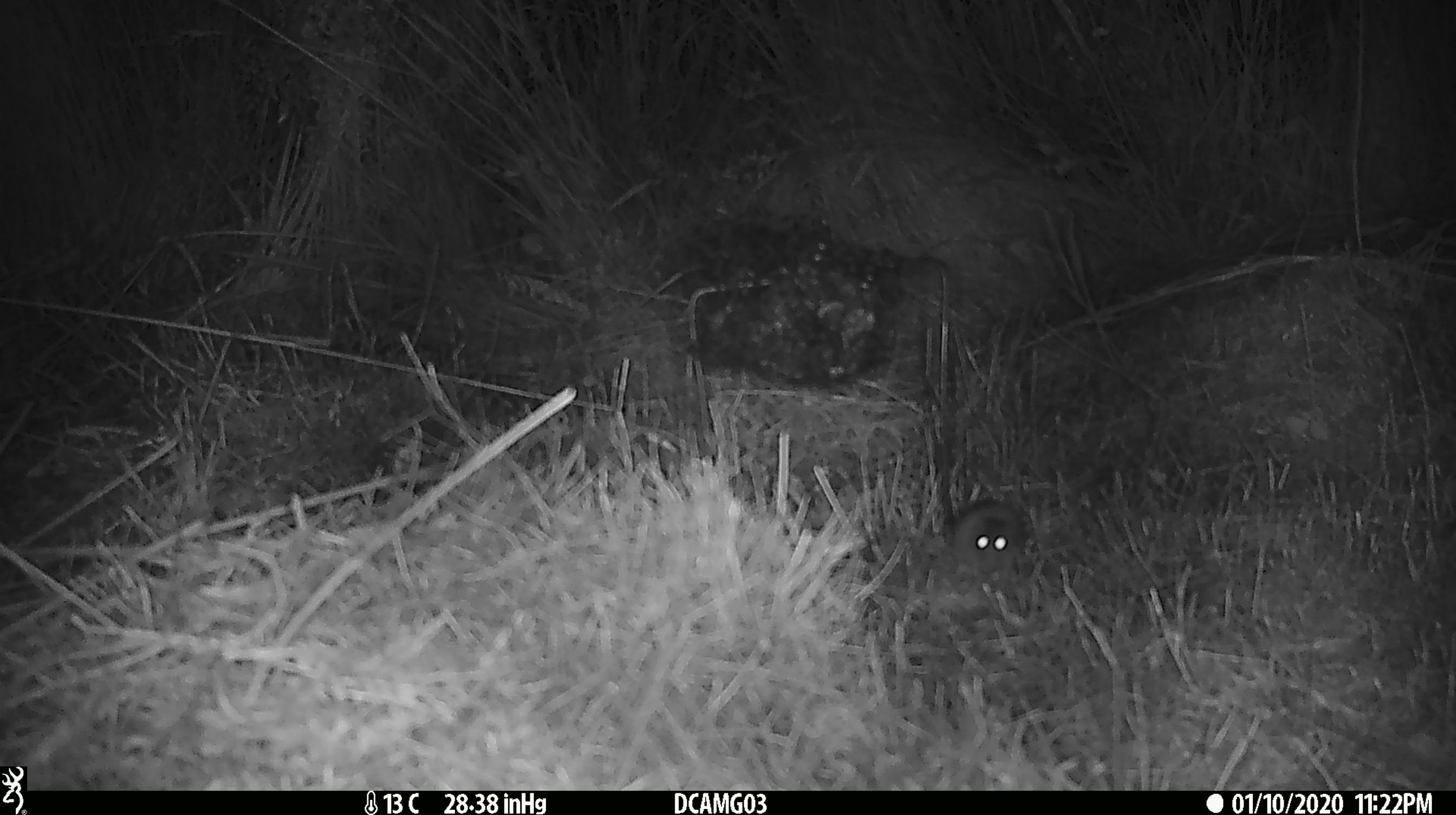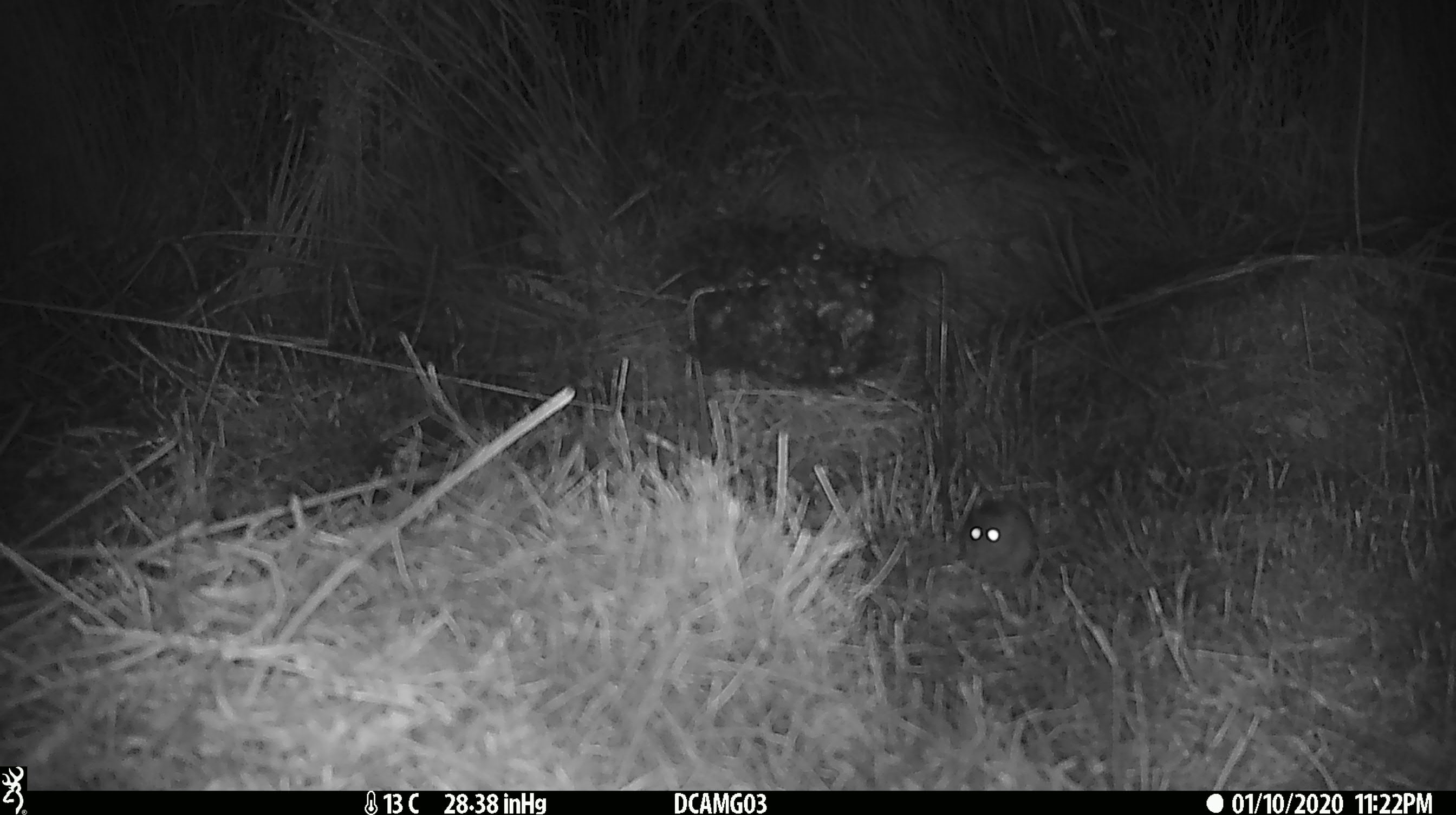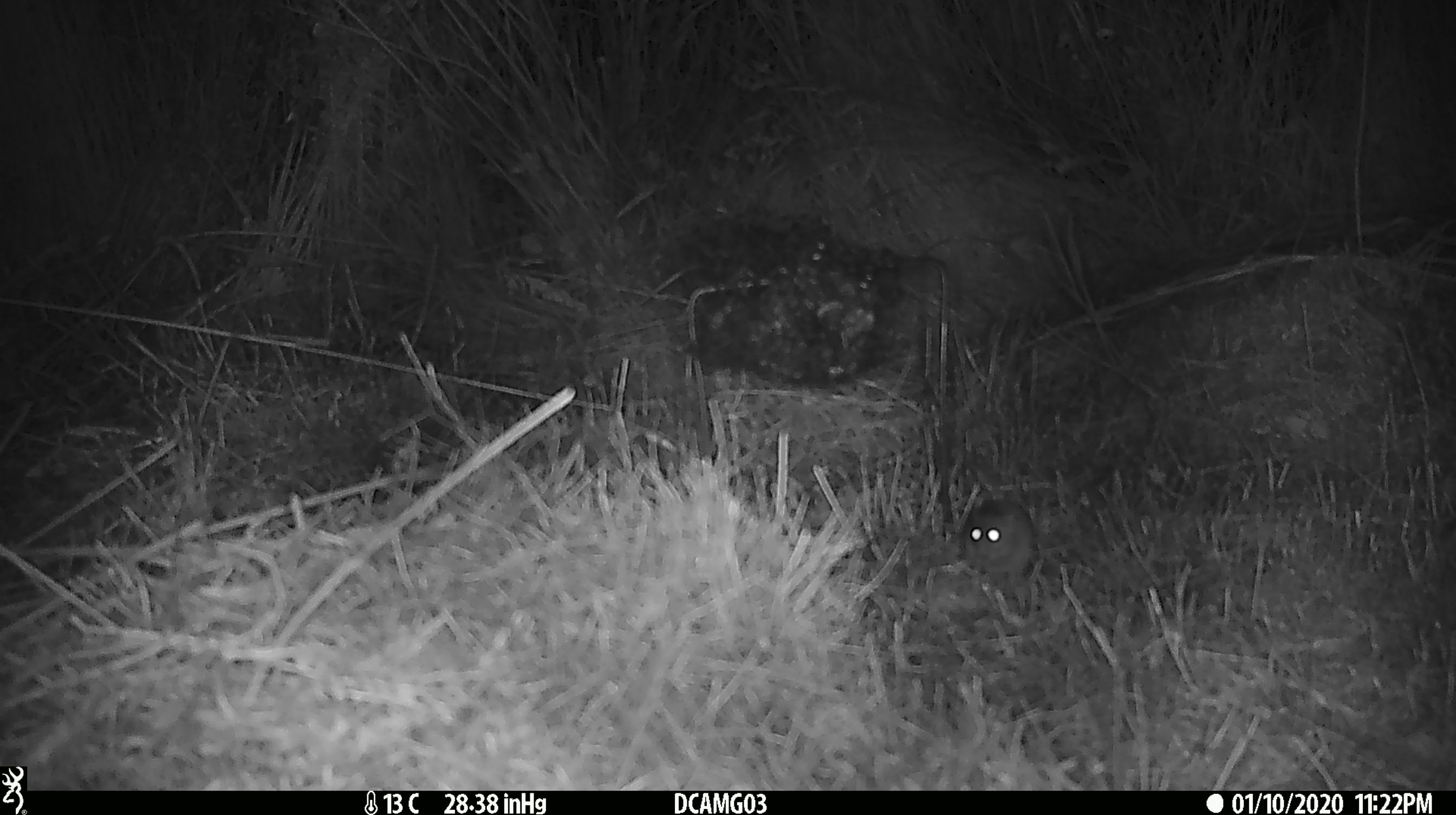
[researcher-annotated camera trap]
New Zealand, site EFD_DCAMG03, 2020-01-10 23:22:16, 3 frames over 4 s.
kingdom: Animalia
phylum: Chordata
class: Mammalia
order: Rodentia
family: Muridae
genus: Mus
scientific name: Mus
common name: mouse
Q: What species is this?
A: Mouse (Mus).